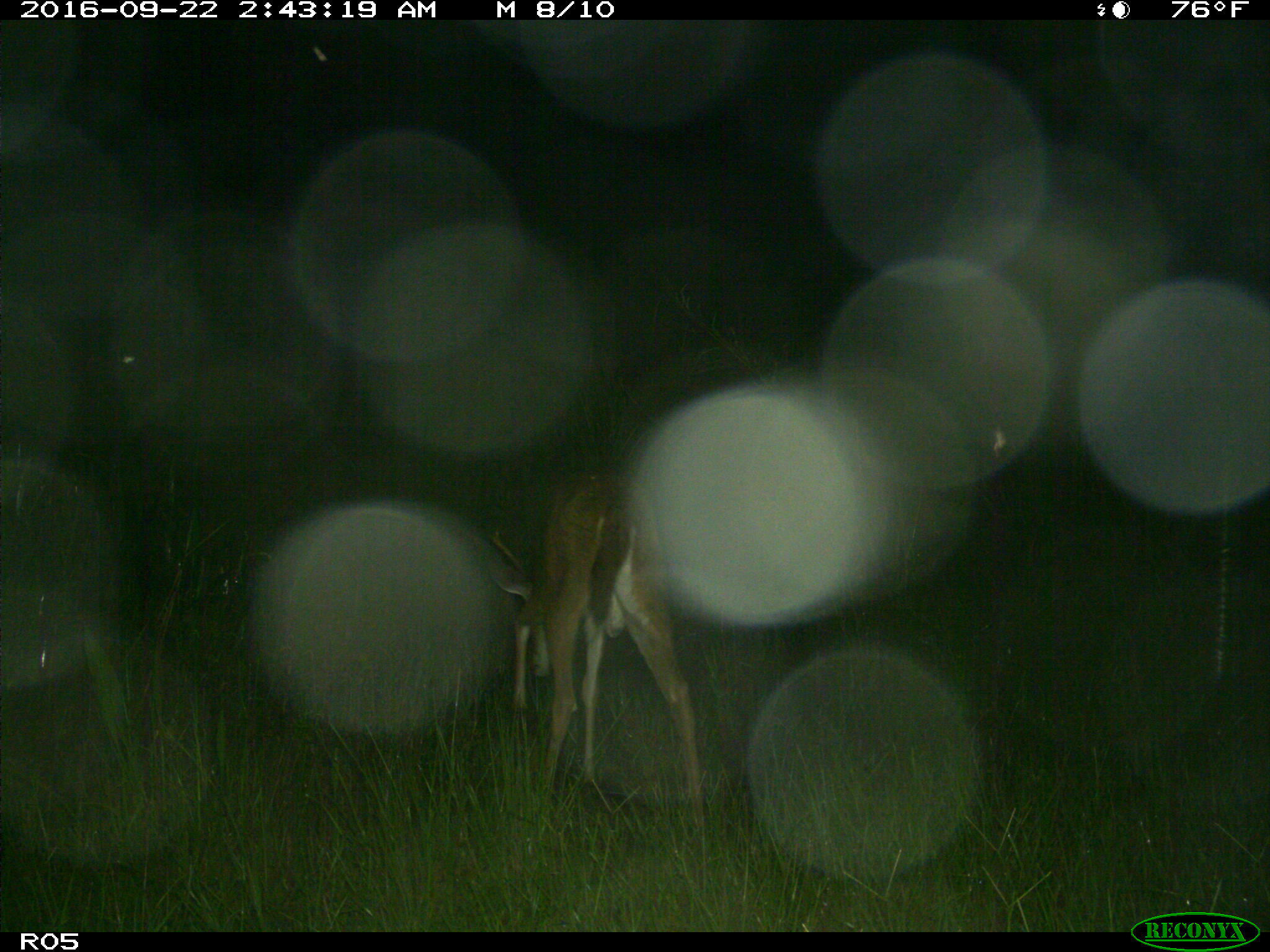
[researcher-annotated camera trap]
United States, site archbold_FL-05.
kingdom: Animalia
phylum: Chordata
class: Mammalia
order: Artiodactyla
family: Cervidae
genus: Odocoileus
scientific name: Odocoileus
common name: deer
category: unidentified deer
Unidentified deer (deer) (Odocoileus).